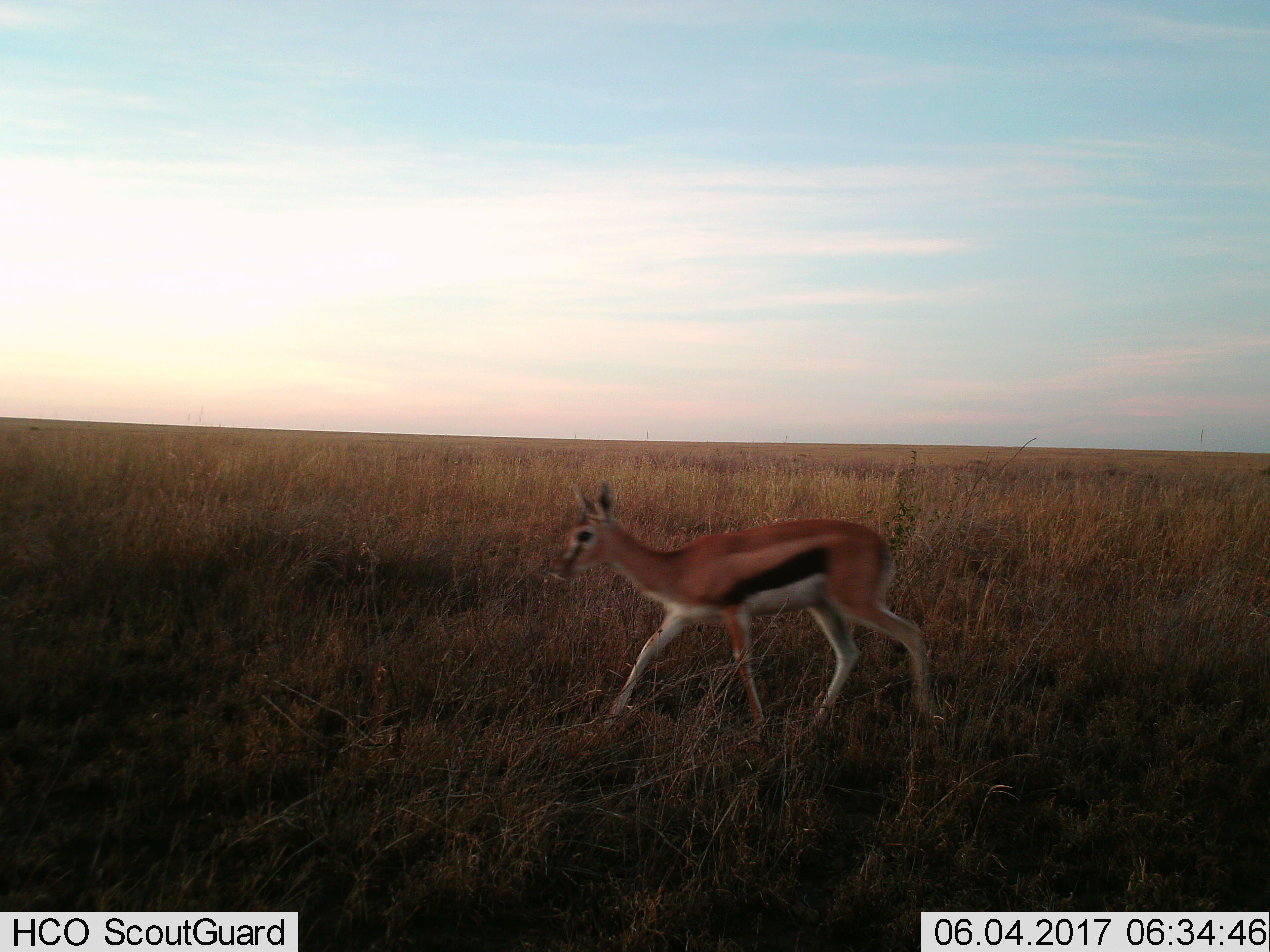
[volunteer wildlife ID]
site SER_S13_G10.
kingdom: Animalia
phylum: Chordata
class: Mammalia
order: Artiodactyla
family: Bovidae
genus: Eudorcas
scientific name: Eudorcas thomsonii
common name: thomson's gazelle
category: gazellethomsons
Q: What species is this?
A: Gazellethomsons (thomson's gazelle) (Eudorcas thomsonii).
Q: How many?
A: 1.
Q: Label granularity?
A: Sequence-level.